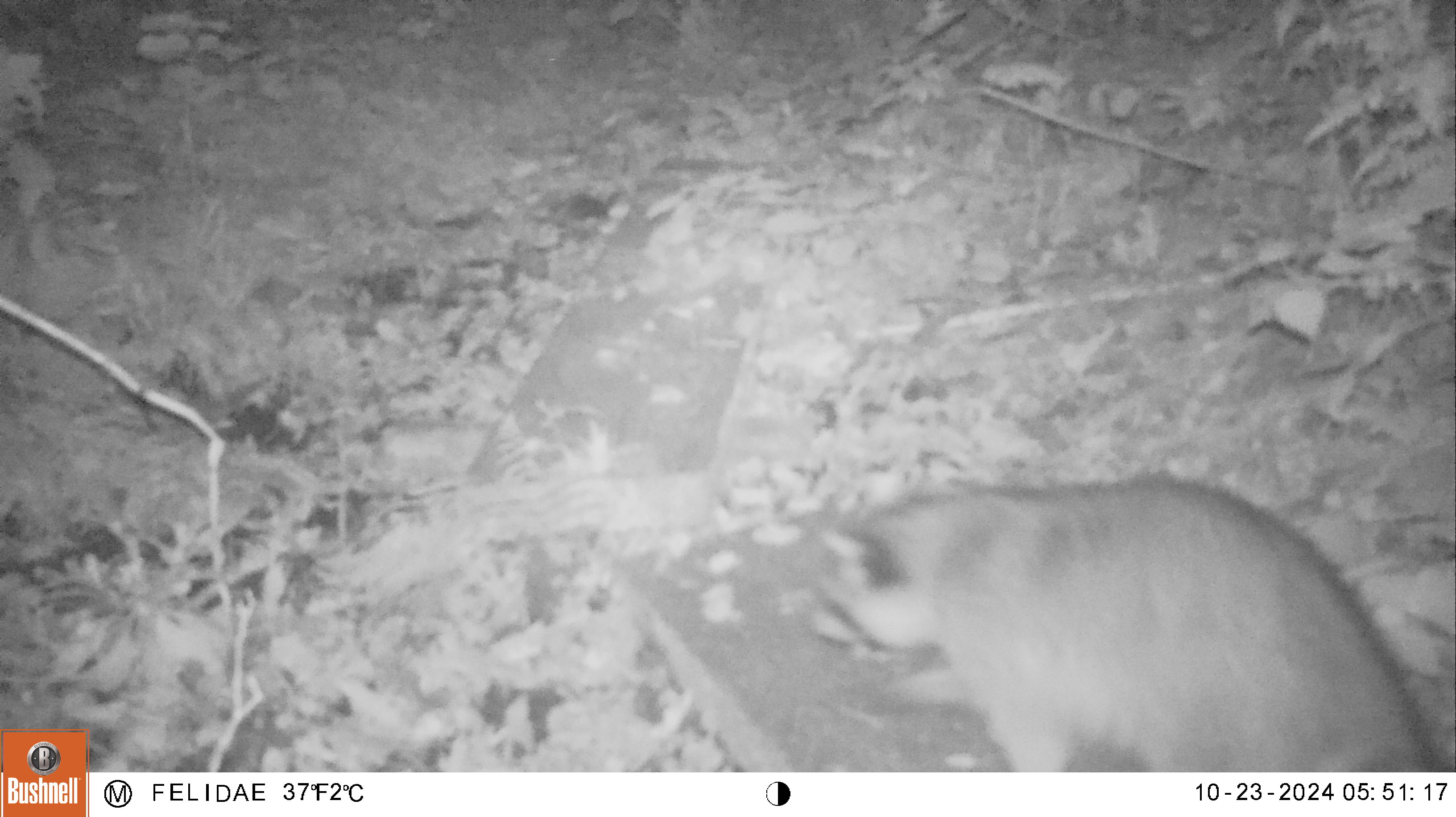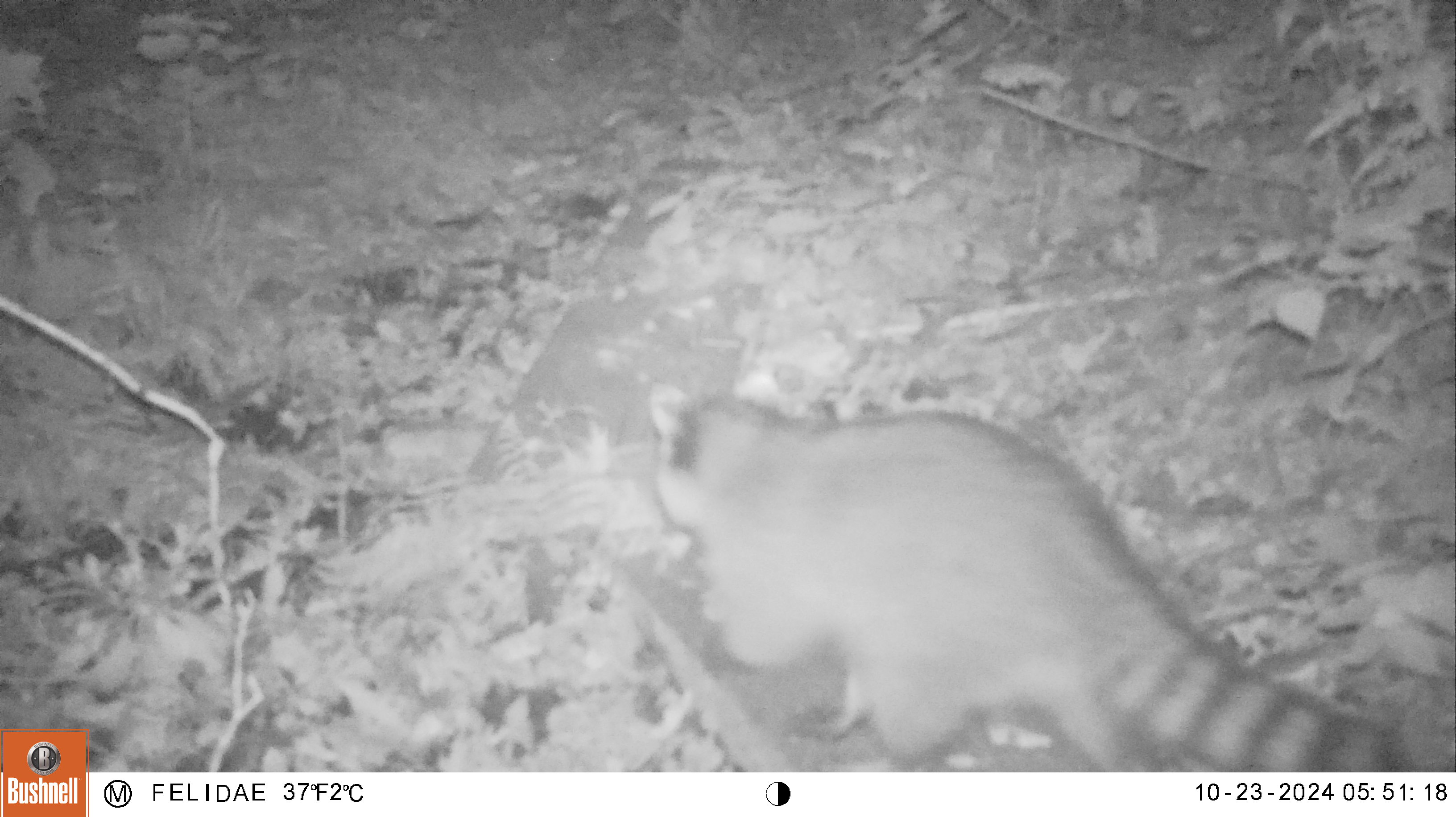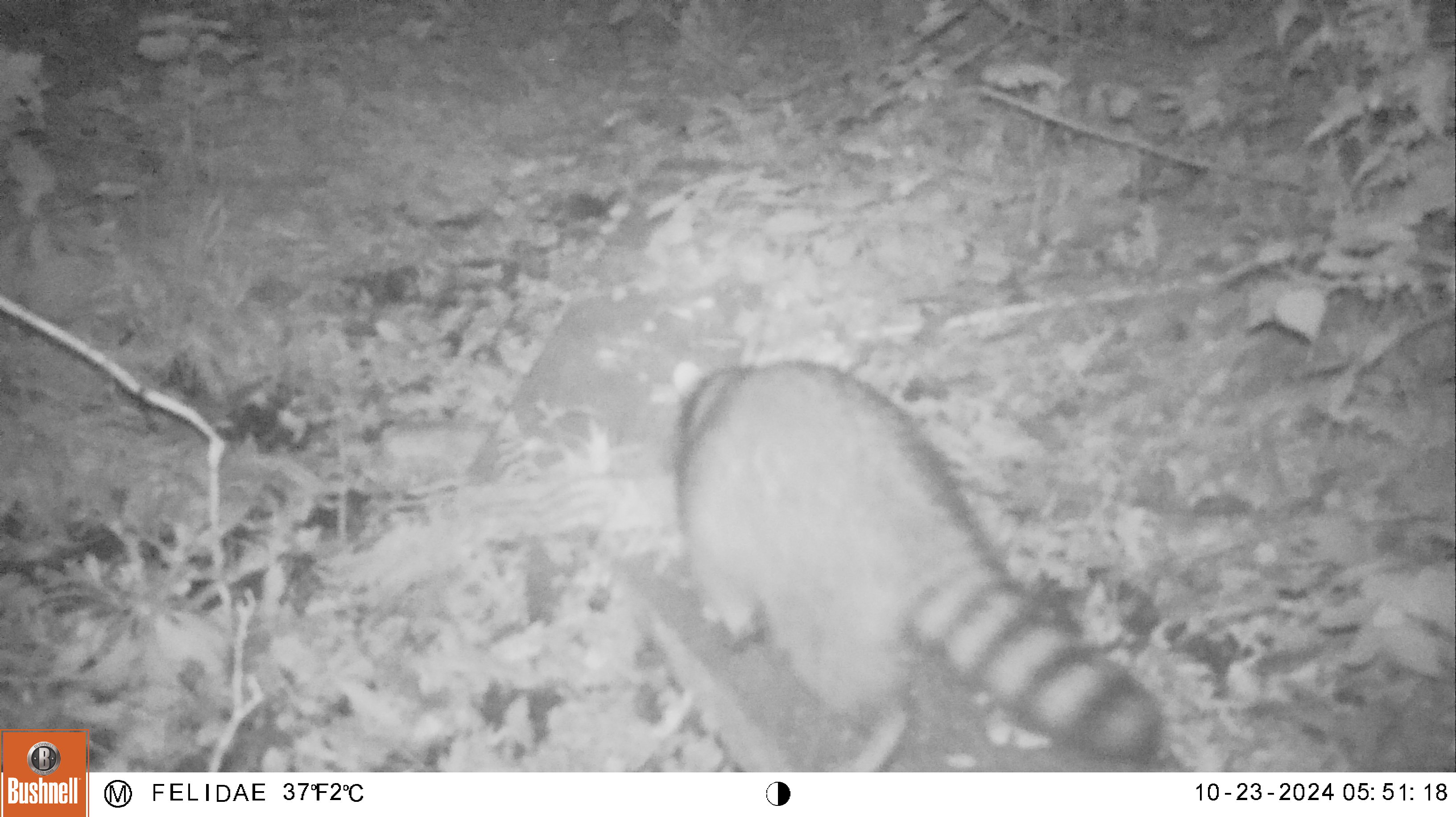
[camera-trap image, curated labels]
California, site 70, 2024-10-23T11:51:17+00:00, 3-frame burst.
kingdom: Animalia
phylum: Chordata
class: Mammalia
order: Carnivora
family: Procyonidae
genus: Procyon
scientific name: Procyon lotor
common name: raccoon